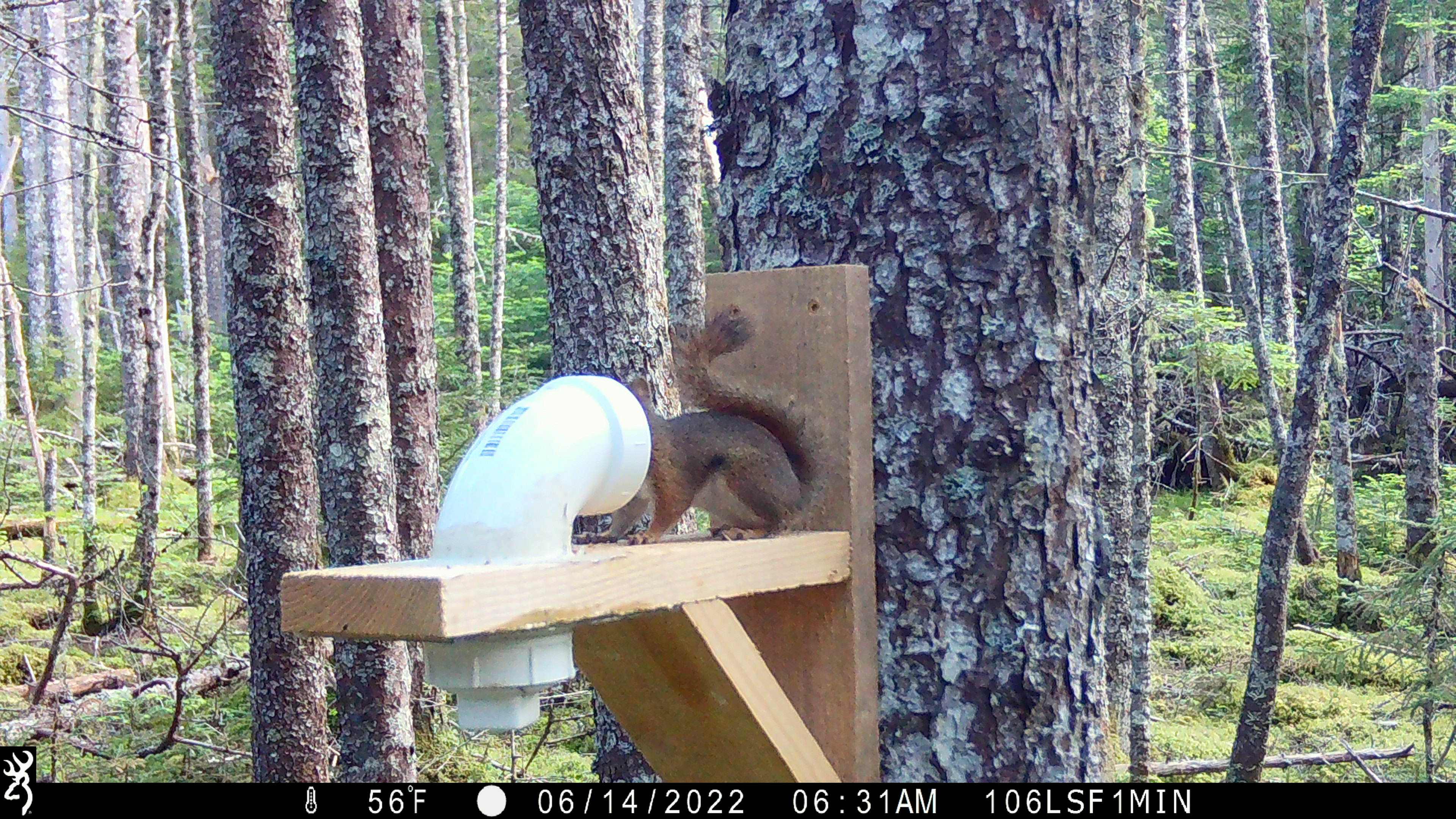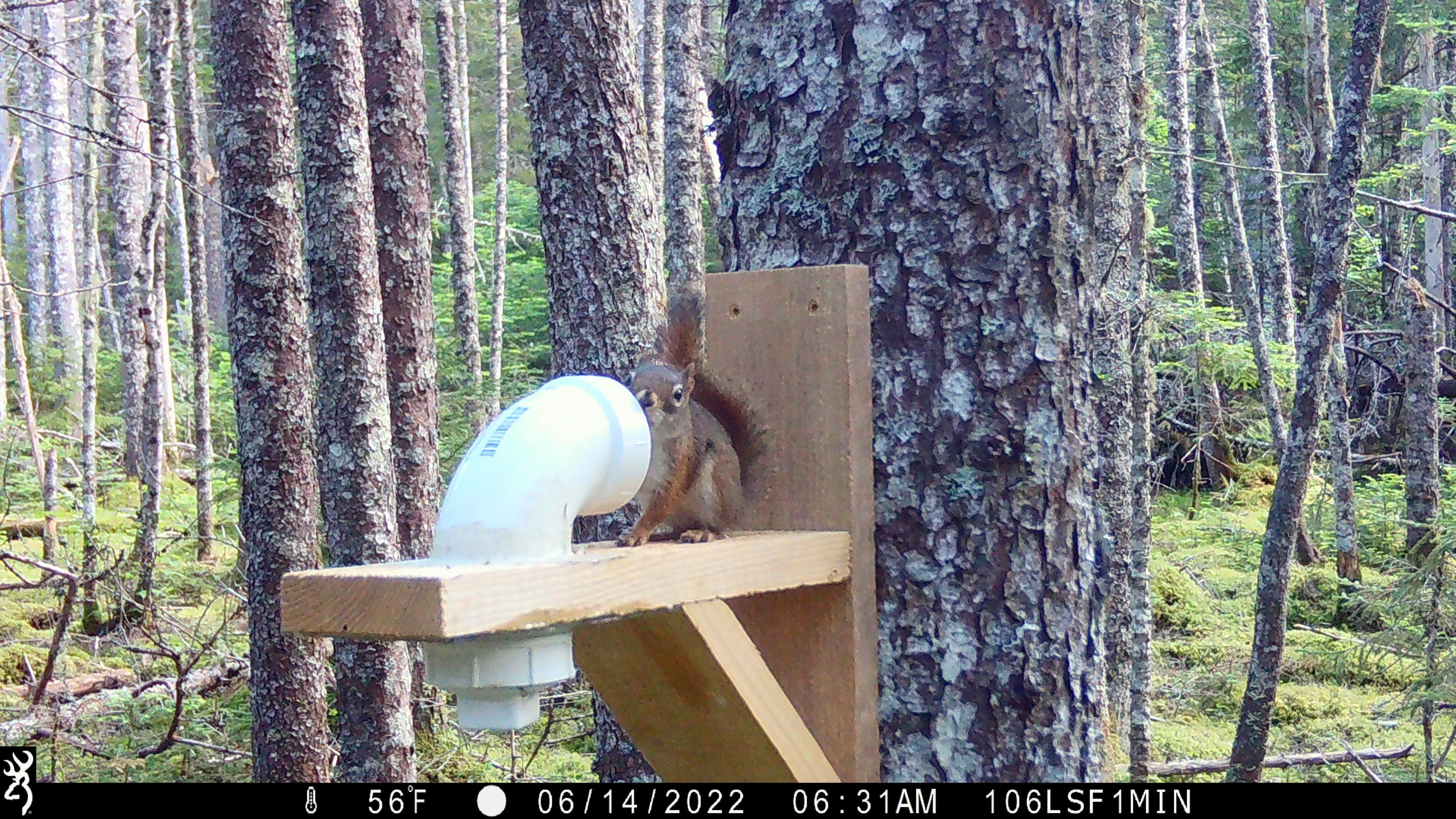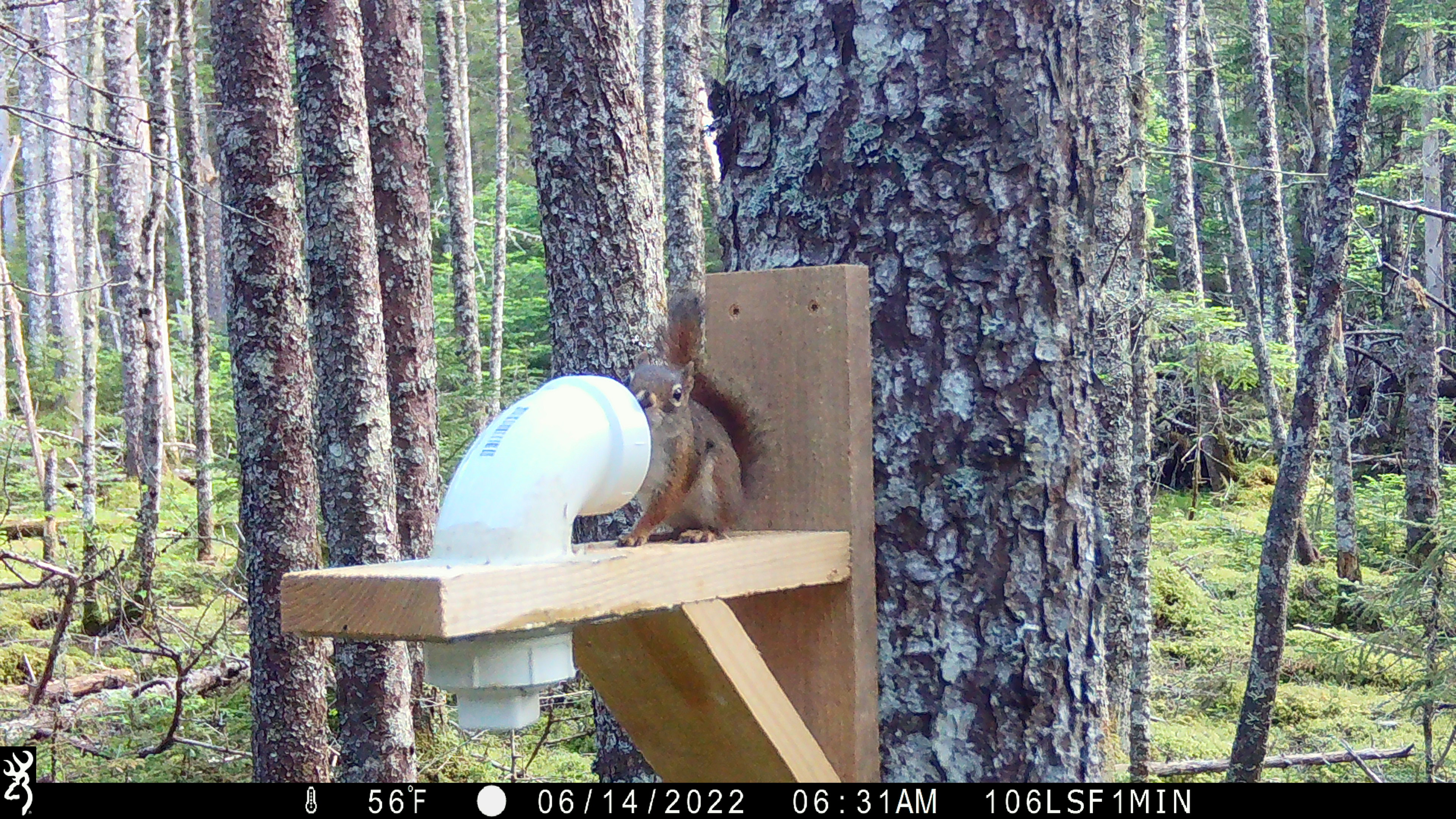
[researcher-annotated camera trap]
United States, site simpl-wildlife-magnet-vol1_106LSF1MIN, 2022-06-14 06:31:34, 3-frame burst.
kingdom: Animalia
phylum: Chordata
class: Mammalia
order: Rodentia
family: Sciuridae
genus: Tamiasciurus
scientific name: Tamiasciurus hudsonicus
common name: red squirrel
Red squirrel (Tamiasciurus hudsonicus).